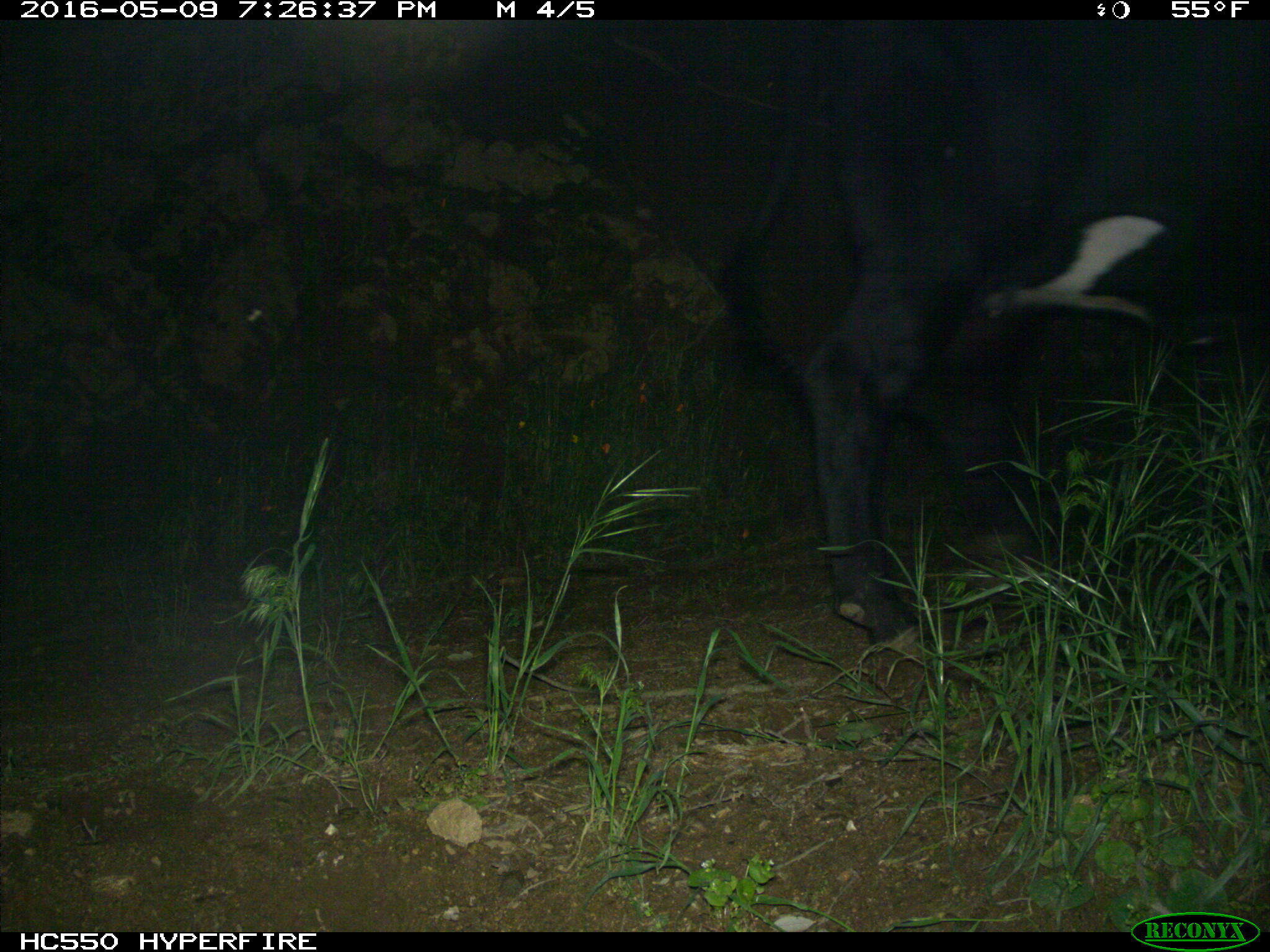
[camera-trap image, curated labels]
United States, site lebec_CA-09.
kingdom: Animalia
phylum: Chordata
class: Mammalia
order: Artiodactyla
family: Bovidae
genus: Bos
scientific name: Bos taurus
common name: domestic cow